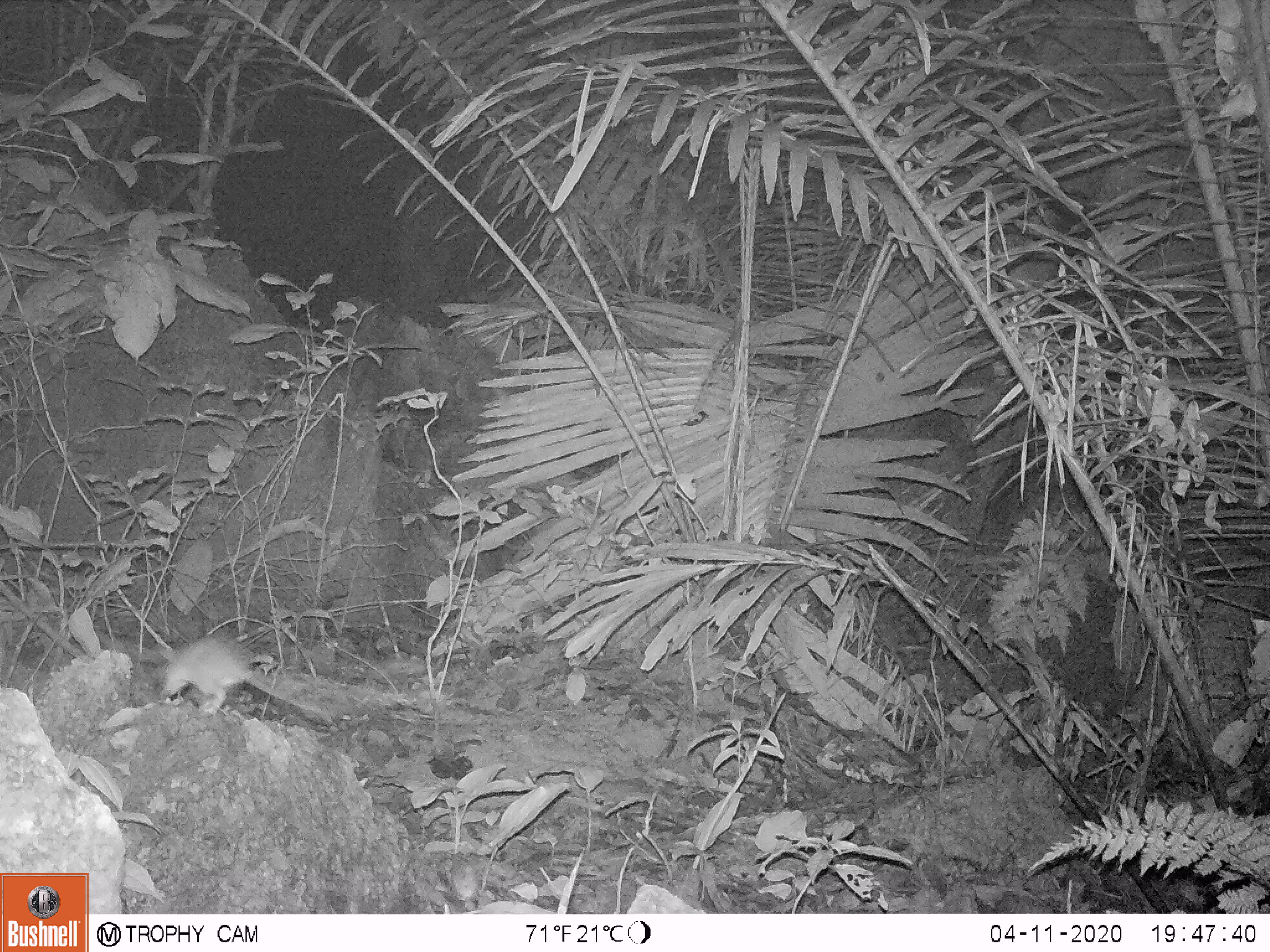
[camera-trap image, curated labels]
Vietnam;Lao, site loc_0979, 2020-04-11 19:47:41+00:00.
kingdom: Animalia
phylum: Chordata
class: Mammalia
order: Rodentia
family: Muridae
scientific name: Muridae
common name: old-world mice and rats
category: unidentified murid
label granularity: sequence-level